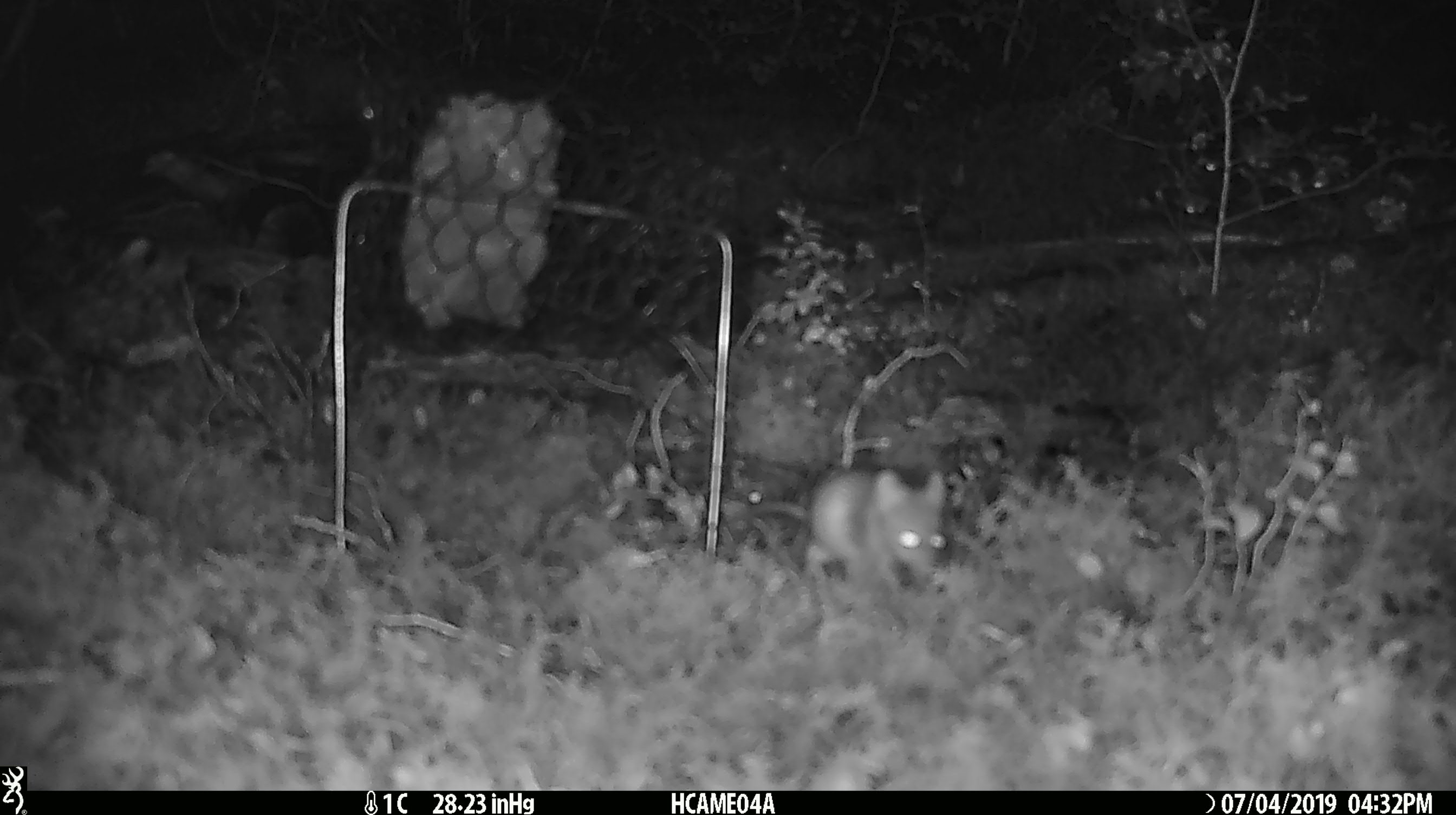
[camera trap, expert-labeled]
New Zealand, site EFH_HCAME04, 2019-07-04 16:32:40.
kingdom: Animalia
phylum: Chordata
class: Mammalia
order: Rodentia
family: Muridae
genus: Mus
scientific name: Mus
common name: mouse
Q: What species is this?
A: Mouse (Mus).